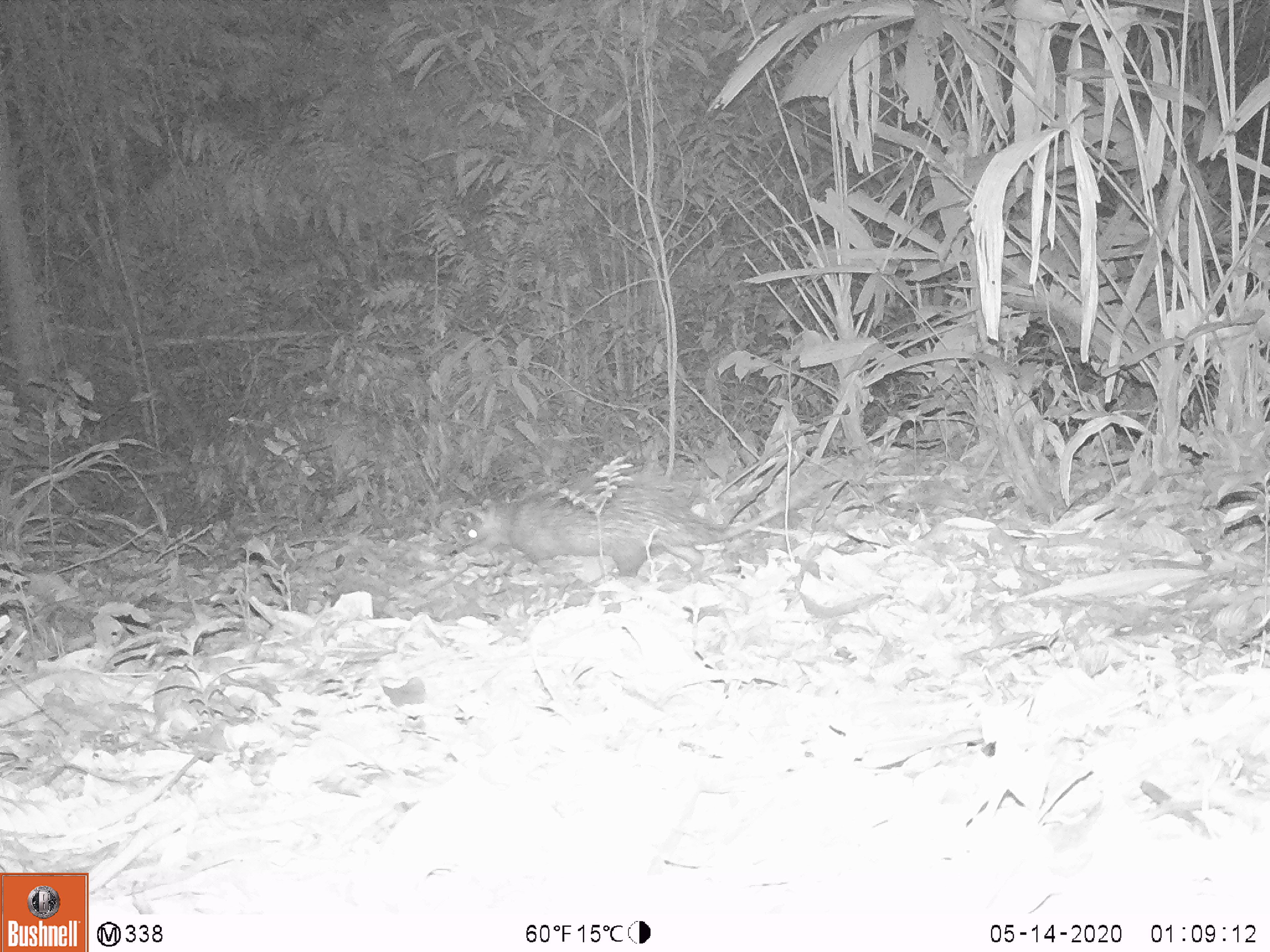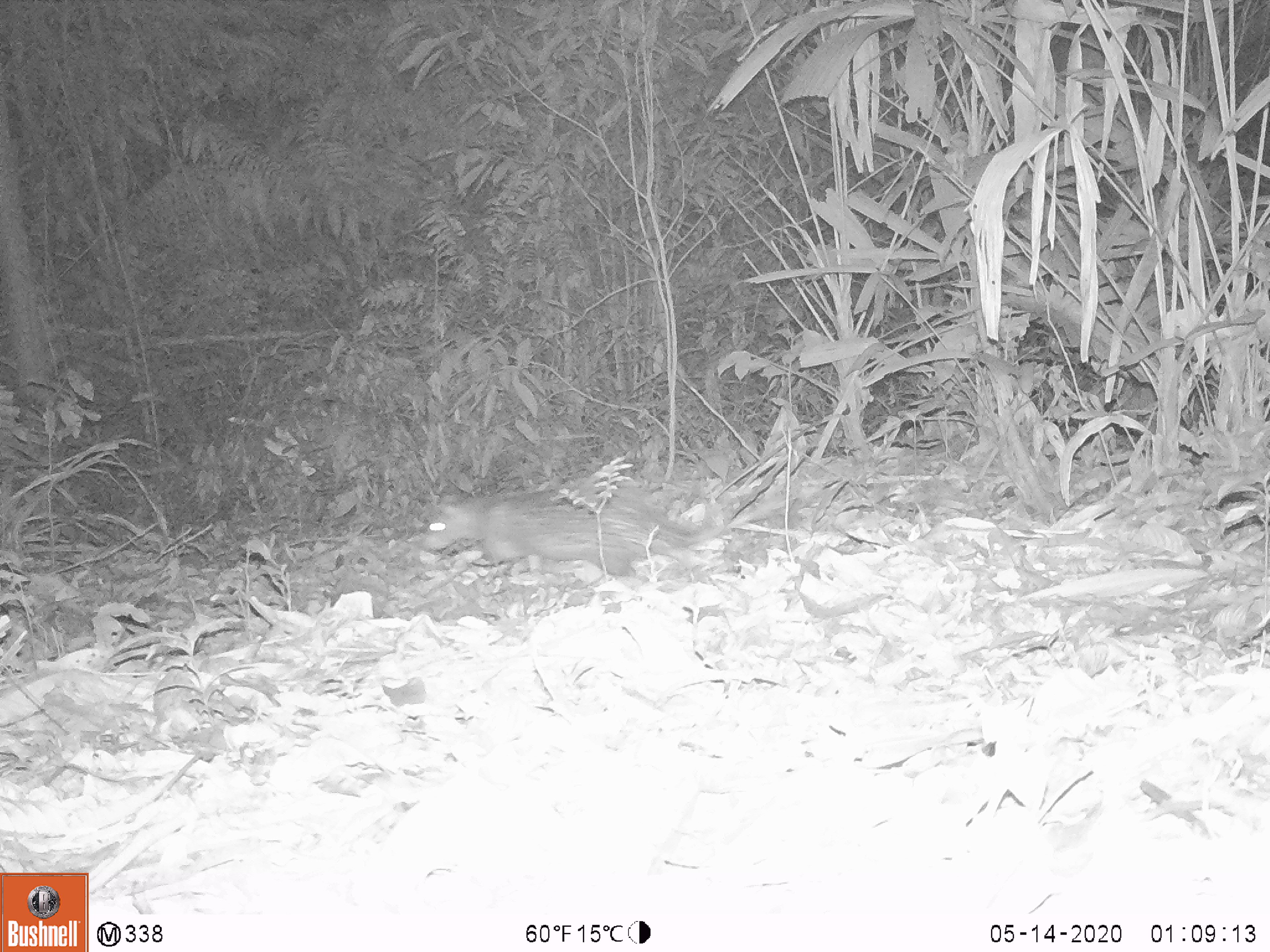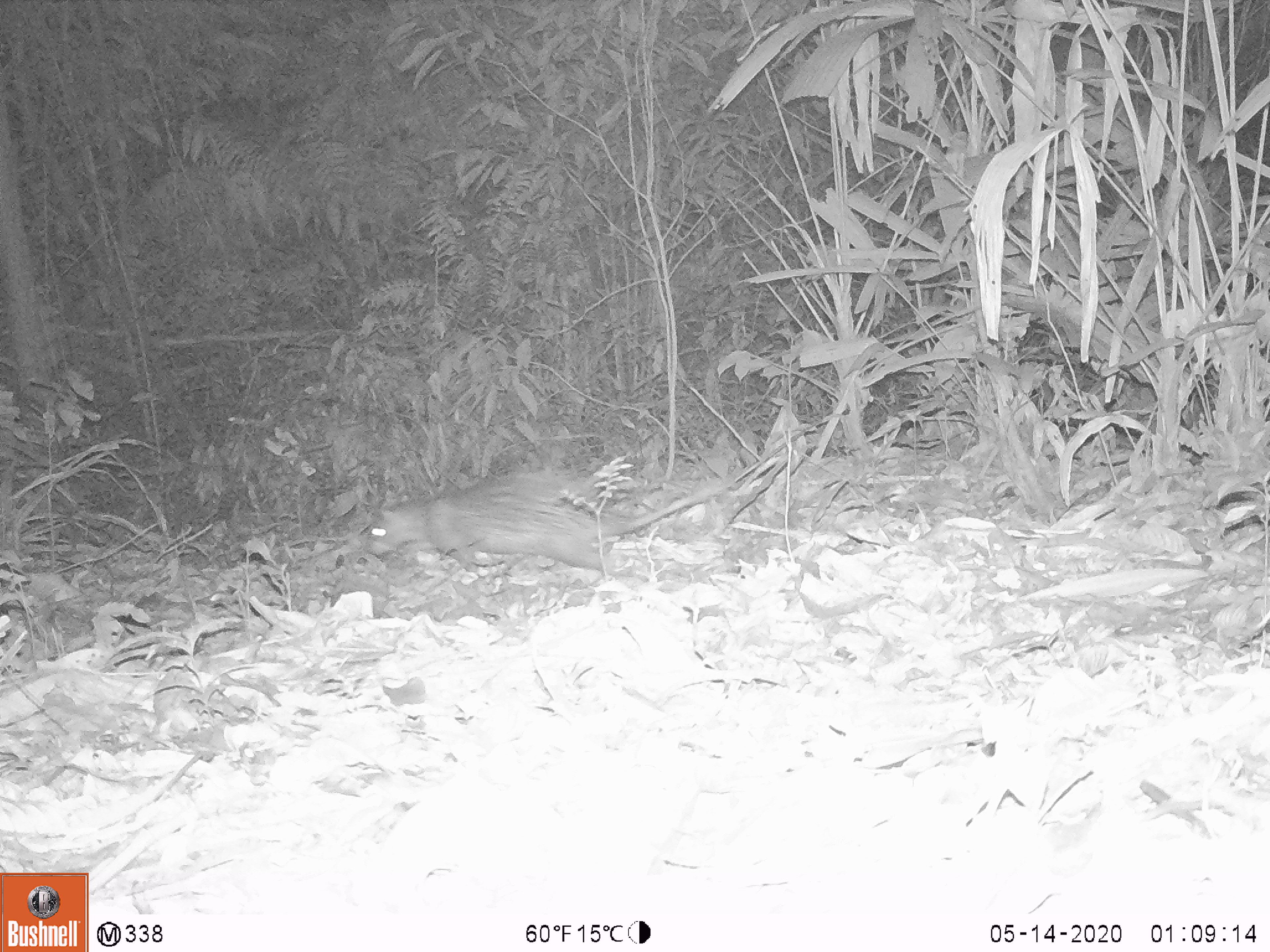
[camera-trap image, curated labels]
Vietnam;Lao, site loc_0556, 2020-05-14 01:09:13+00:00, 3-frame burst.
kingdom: Animalia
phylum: Chordata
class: Mammalia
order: Rodentia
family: Hystricidae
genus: Atherurus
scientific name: Atherurus macrourus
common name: asiatic brush-tailed porcupine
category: asiatic brush tailed porcupine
Asiatic brush tailed porcupine (asiatic brush-tailed porcupine) (Atherurus macrourus). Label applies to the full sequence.